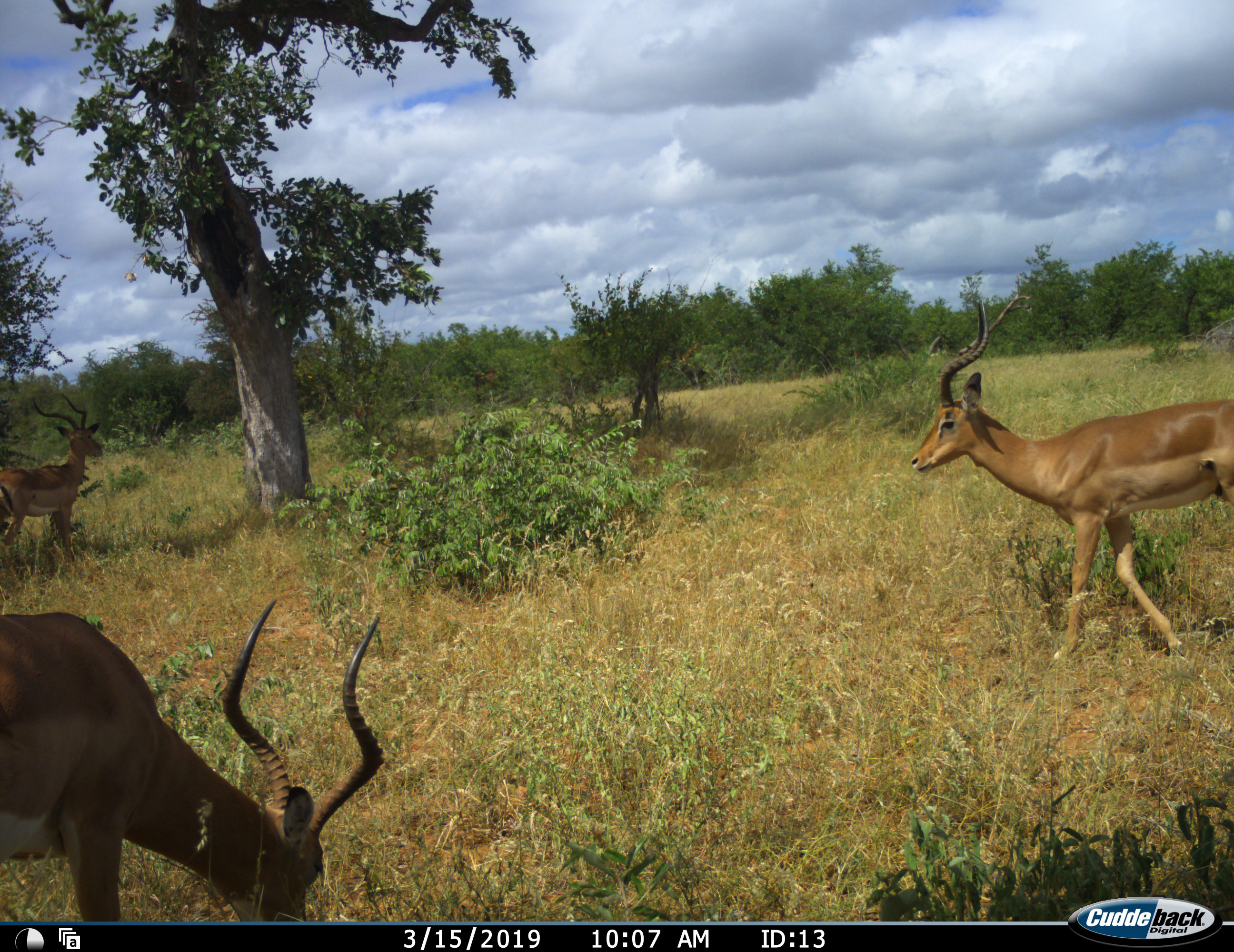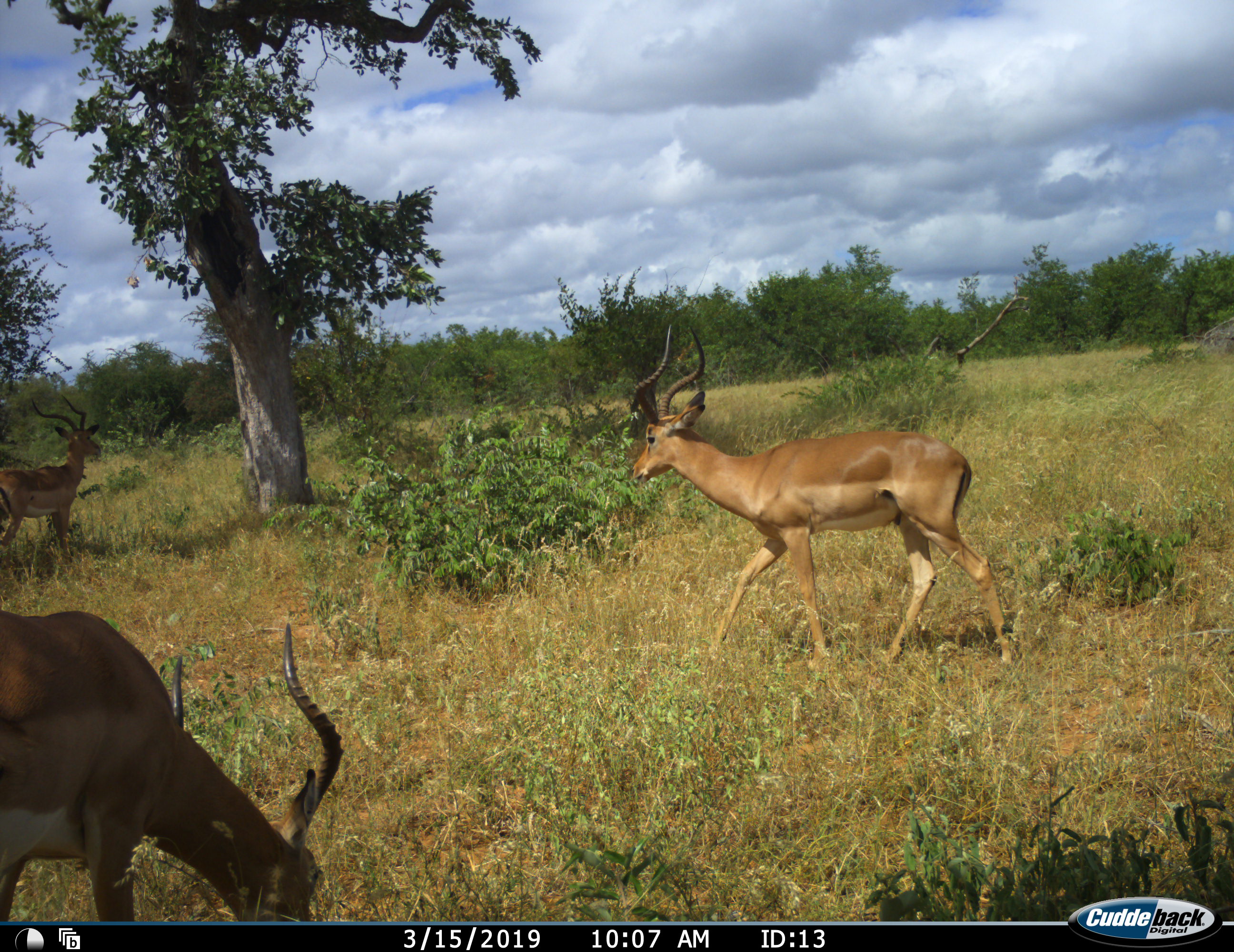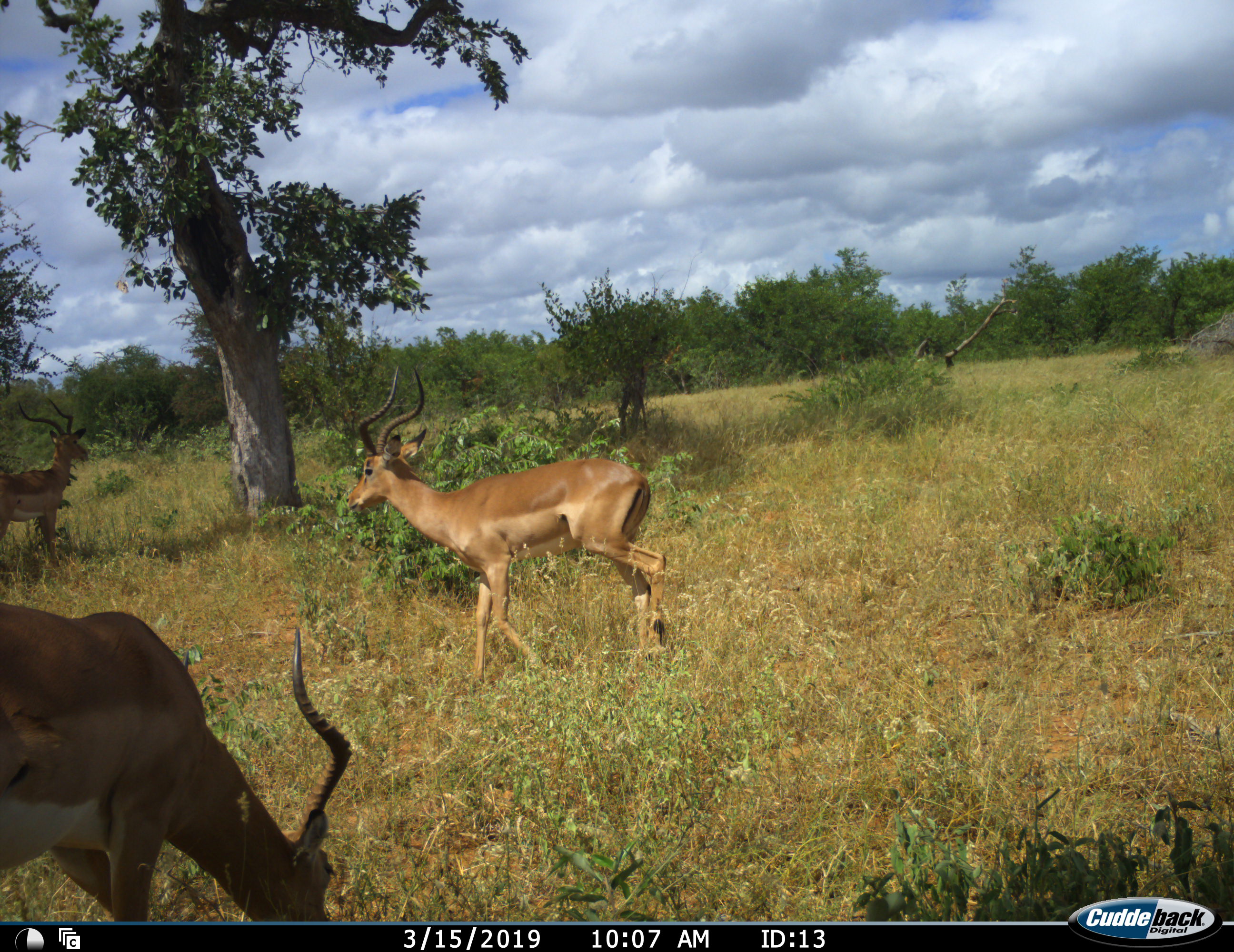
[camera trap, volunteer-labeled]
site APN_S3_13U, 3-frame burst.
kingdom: Animalia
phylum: Chordata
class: Mammalia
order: Artiodactyla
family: Bovidae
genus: Aepyceros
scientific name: Aepyceros melampus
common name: impala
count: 3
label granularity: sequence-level